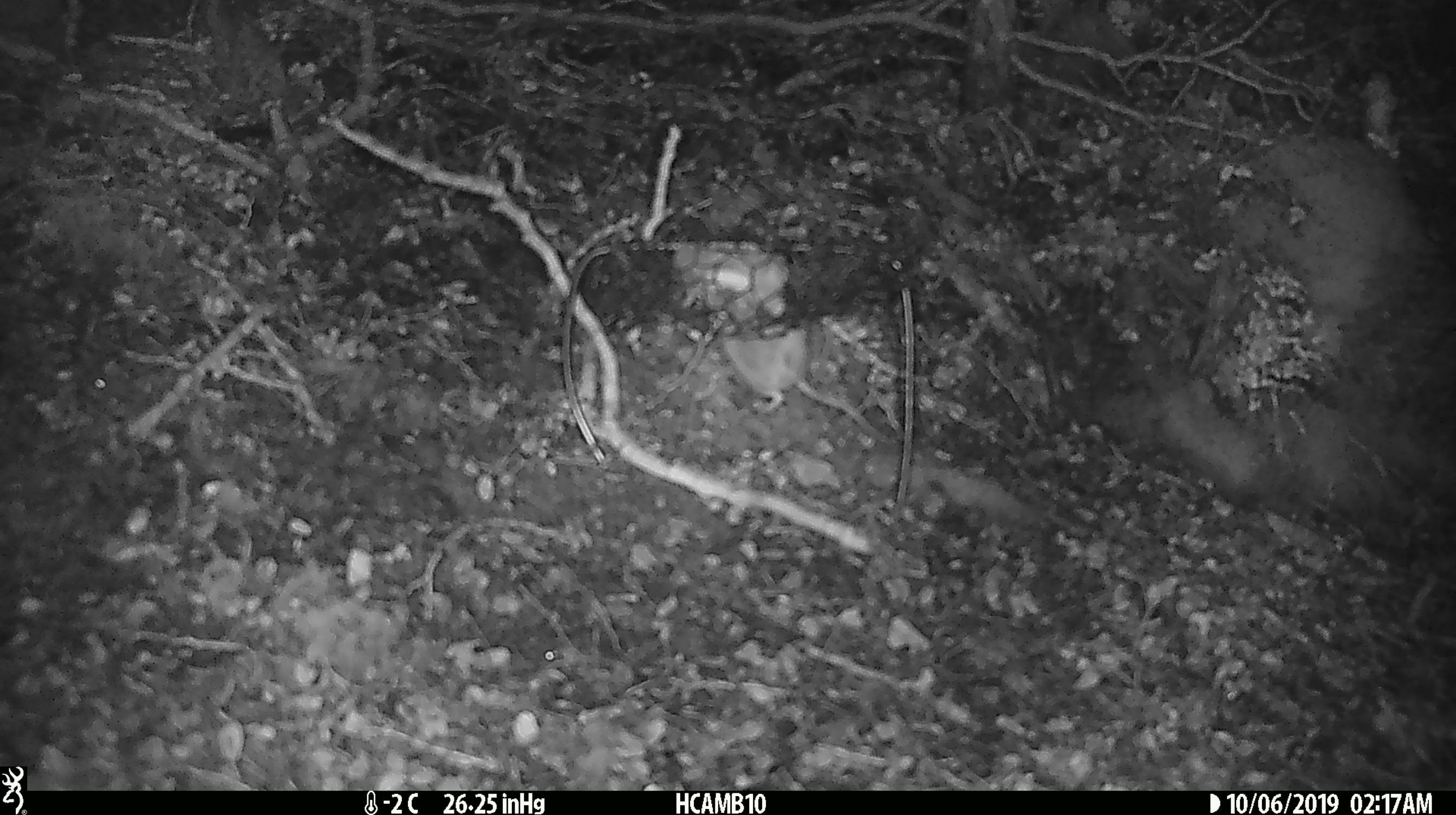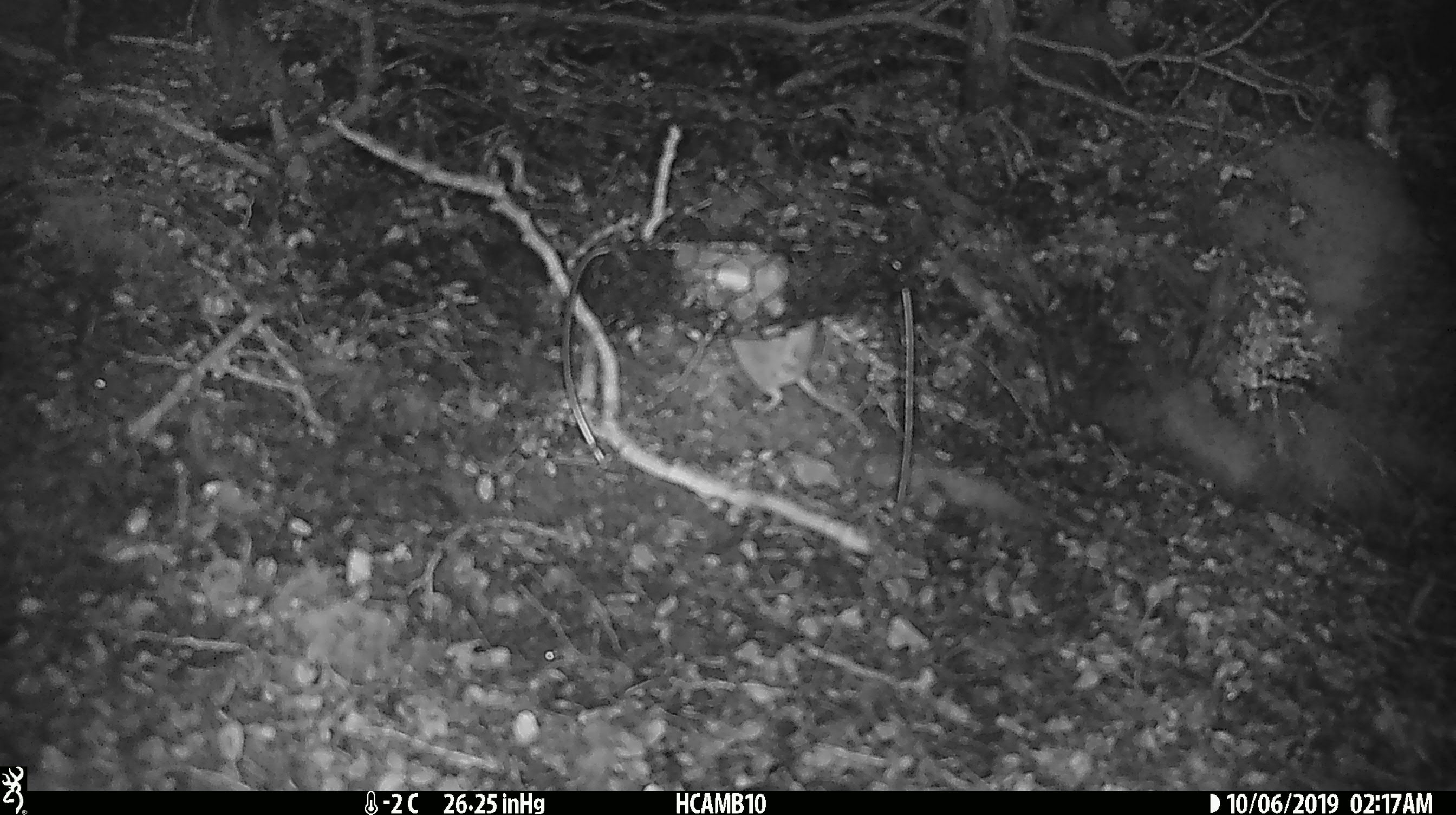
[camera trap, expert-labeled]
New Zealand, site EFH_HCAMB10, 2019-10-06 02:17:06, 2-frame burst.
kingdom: Animalia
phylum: Chordata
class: Mammalia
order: Rodentia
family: Muridae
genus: Mus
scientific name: Mus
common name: mouse